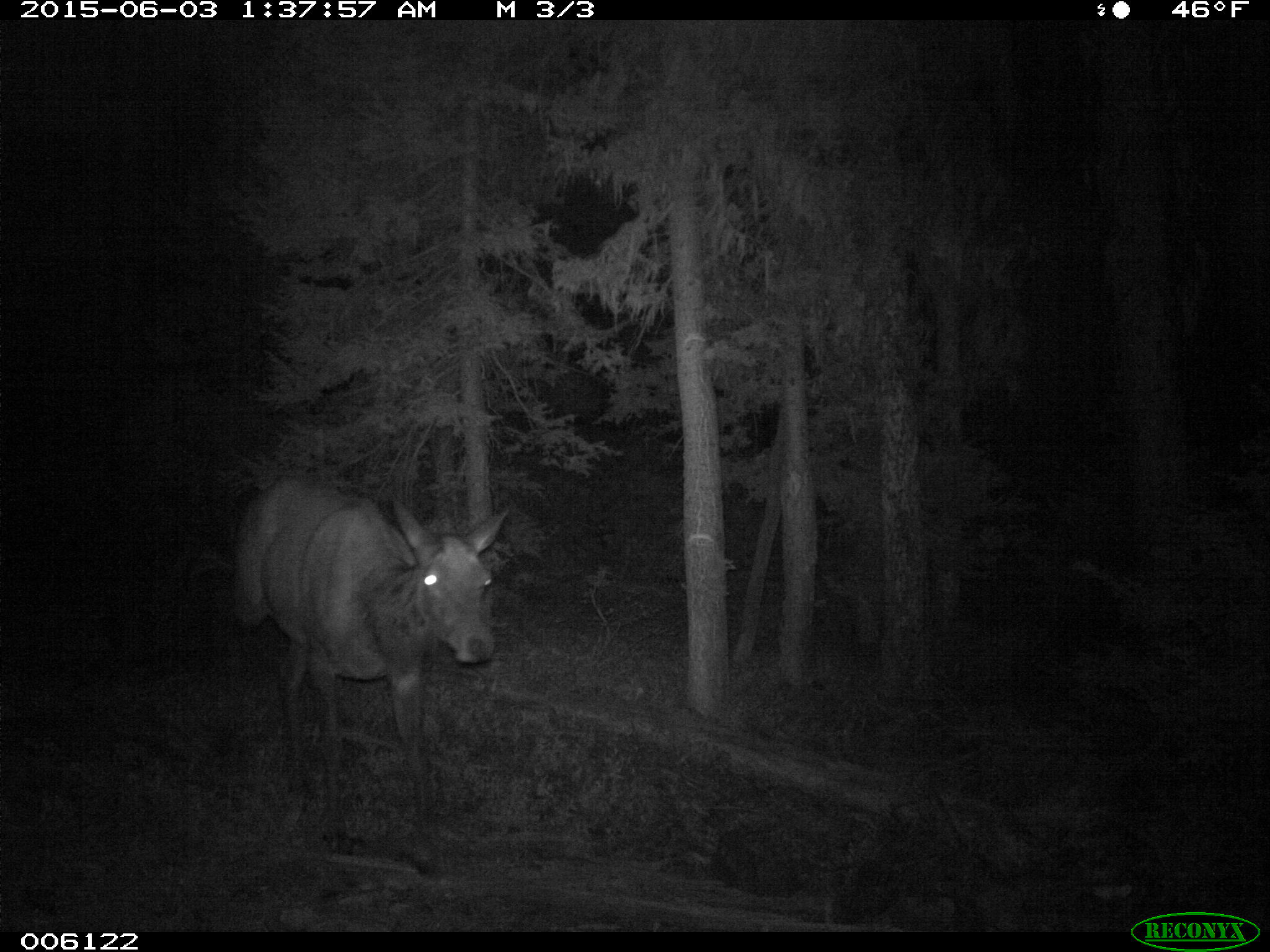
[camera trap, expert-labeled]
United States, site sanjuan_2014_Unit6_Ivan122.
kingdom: Animalia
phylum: Chordata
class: Mammalia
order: Artiodactyla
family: Cervidae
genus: Cervus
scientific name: Cervus elaphus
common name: red deer